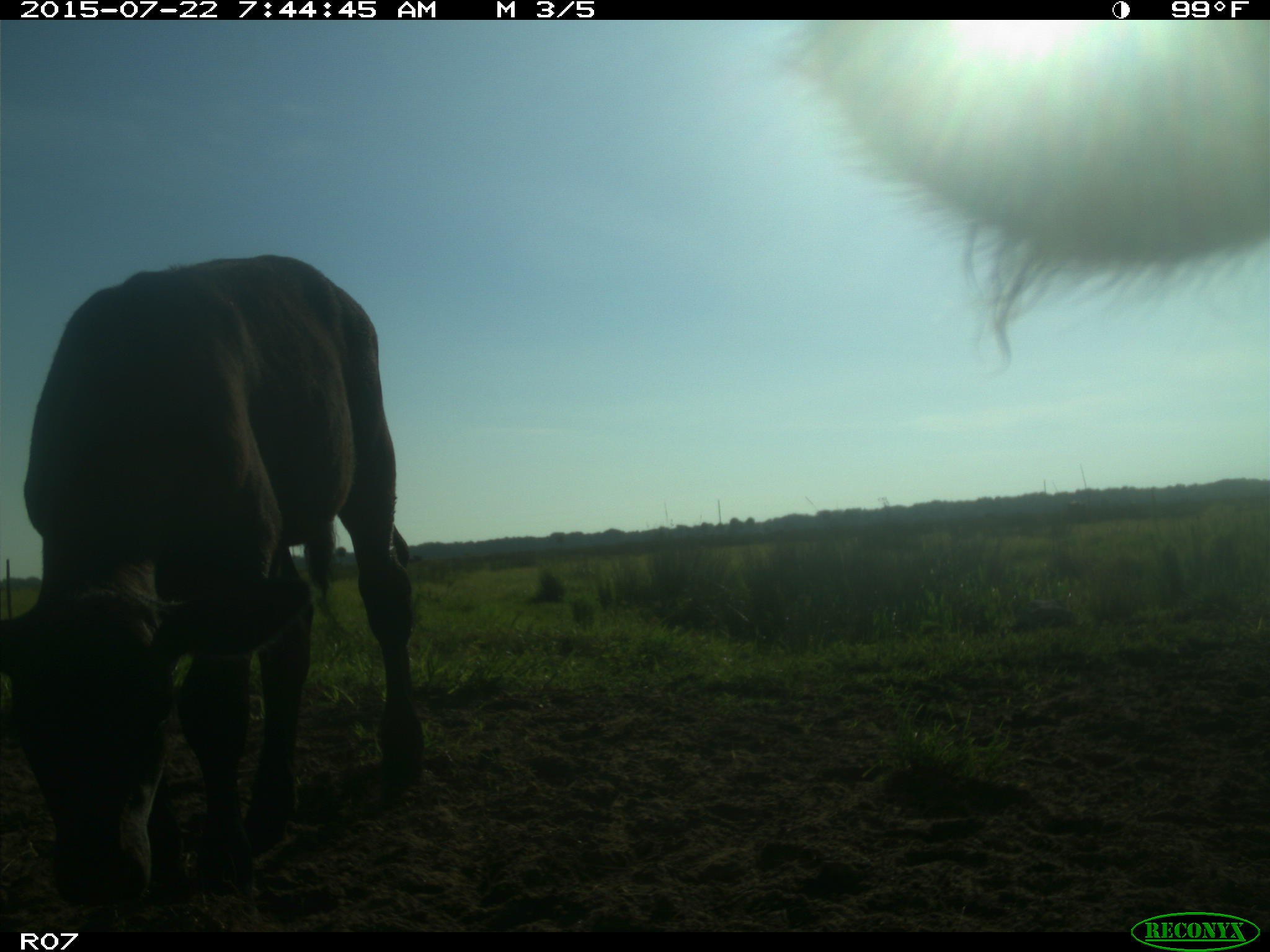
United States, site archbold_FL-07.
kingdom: Animalia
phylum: Chordata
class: Mammalia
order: Artiodactyla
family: Suidae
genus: Sus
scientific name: Sus scrofa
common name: wild boar